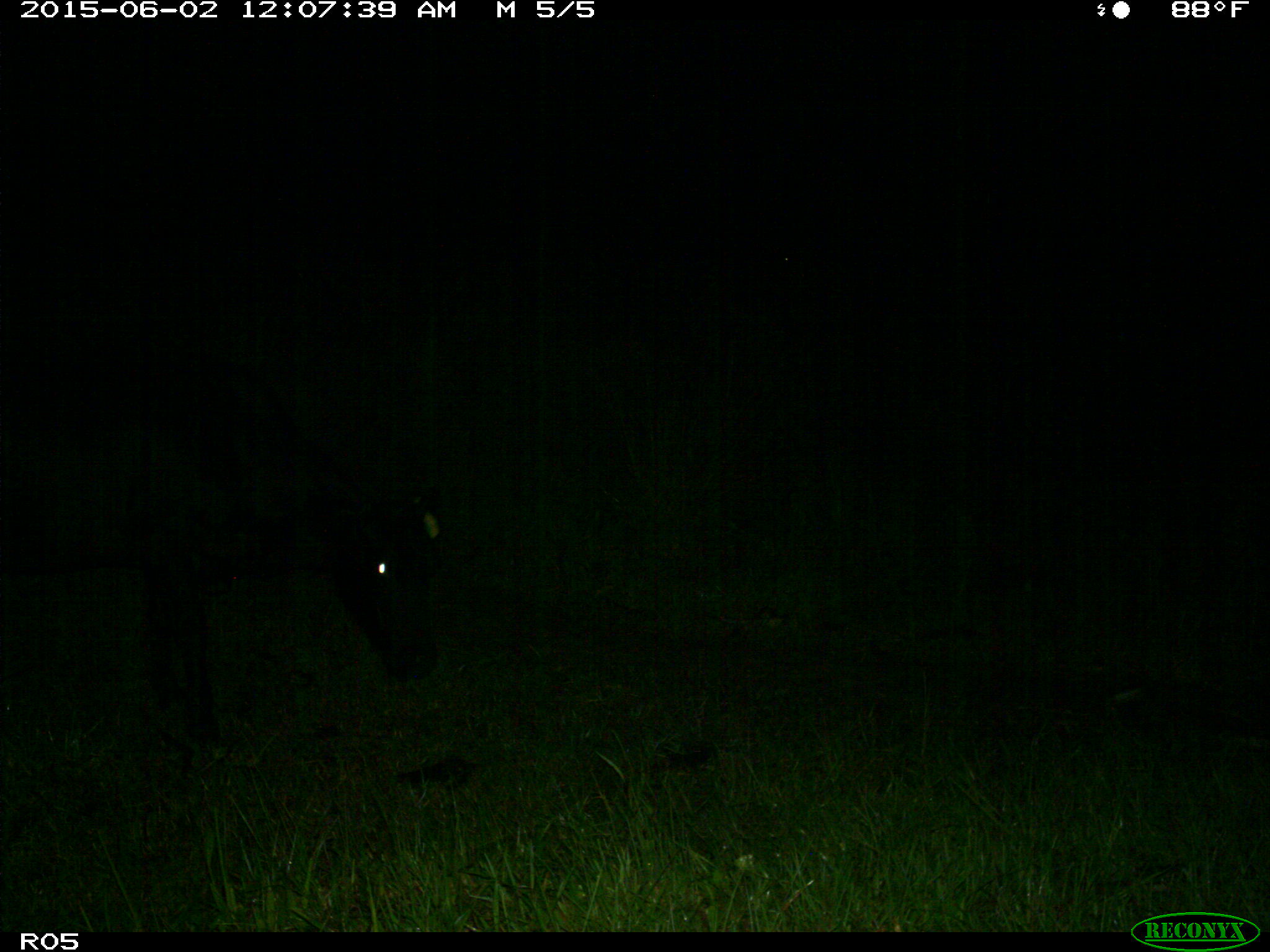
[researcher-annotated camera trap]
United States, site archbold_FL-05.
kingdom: Animalia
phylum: Chordata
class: Mammalia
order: Artiodactyla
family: Bovidae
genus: Bos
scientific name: Bos taurus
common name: domestic cow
Bos taurus (domestic cow).